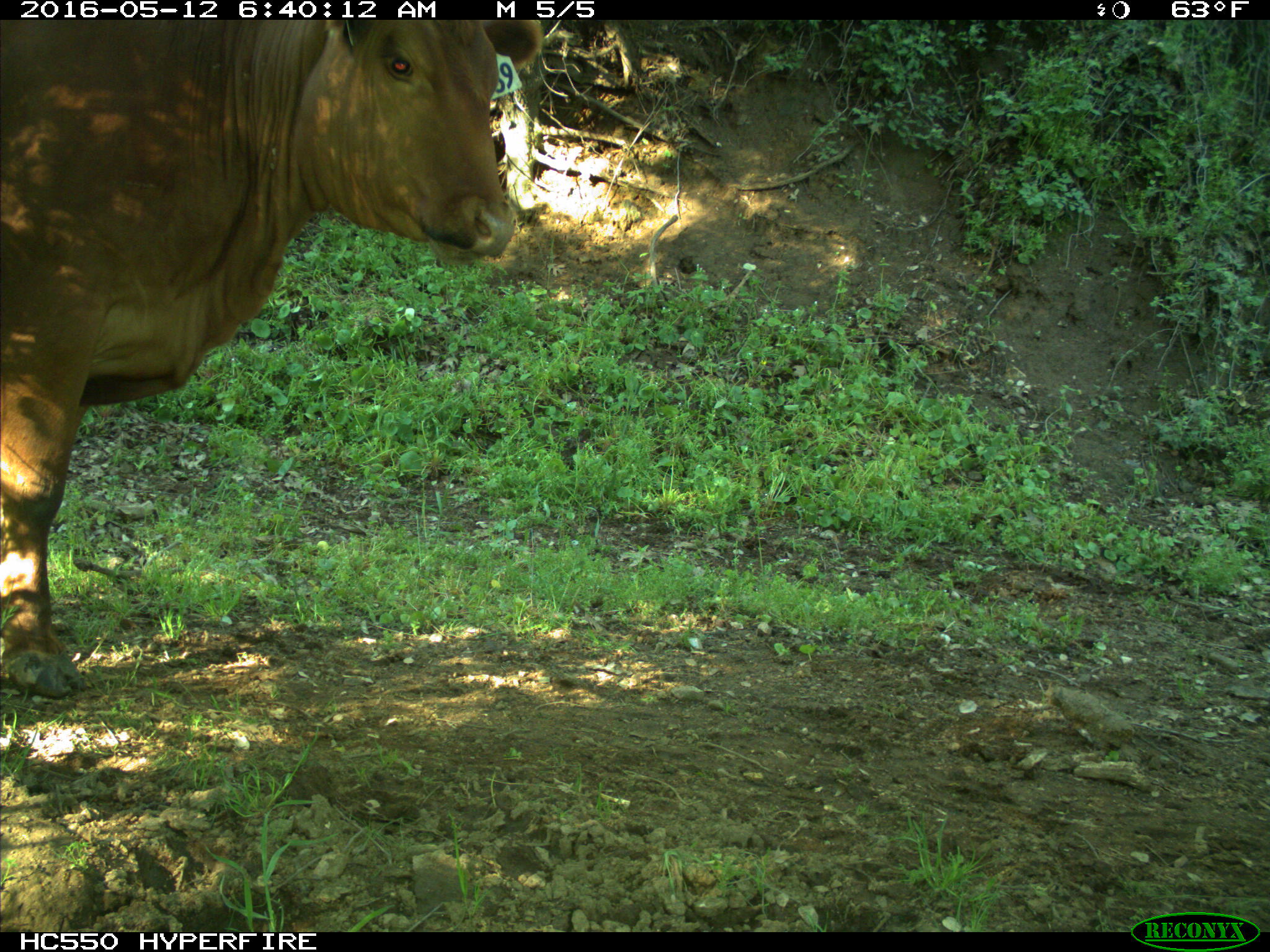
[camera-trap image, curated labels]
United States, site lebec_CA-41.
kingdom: Animalia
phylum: Chordata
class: Mammalia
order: Artiodactyla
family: Bovidae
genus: Bos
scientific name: Bos taurus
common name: domestic cow